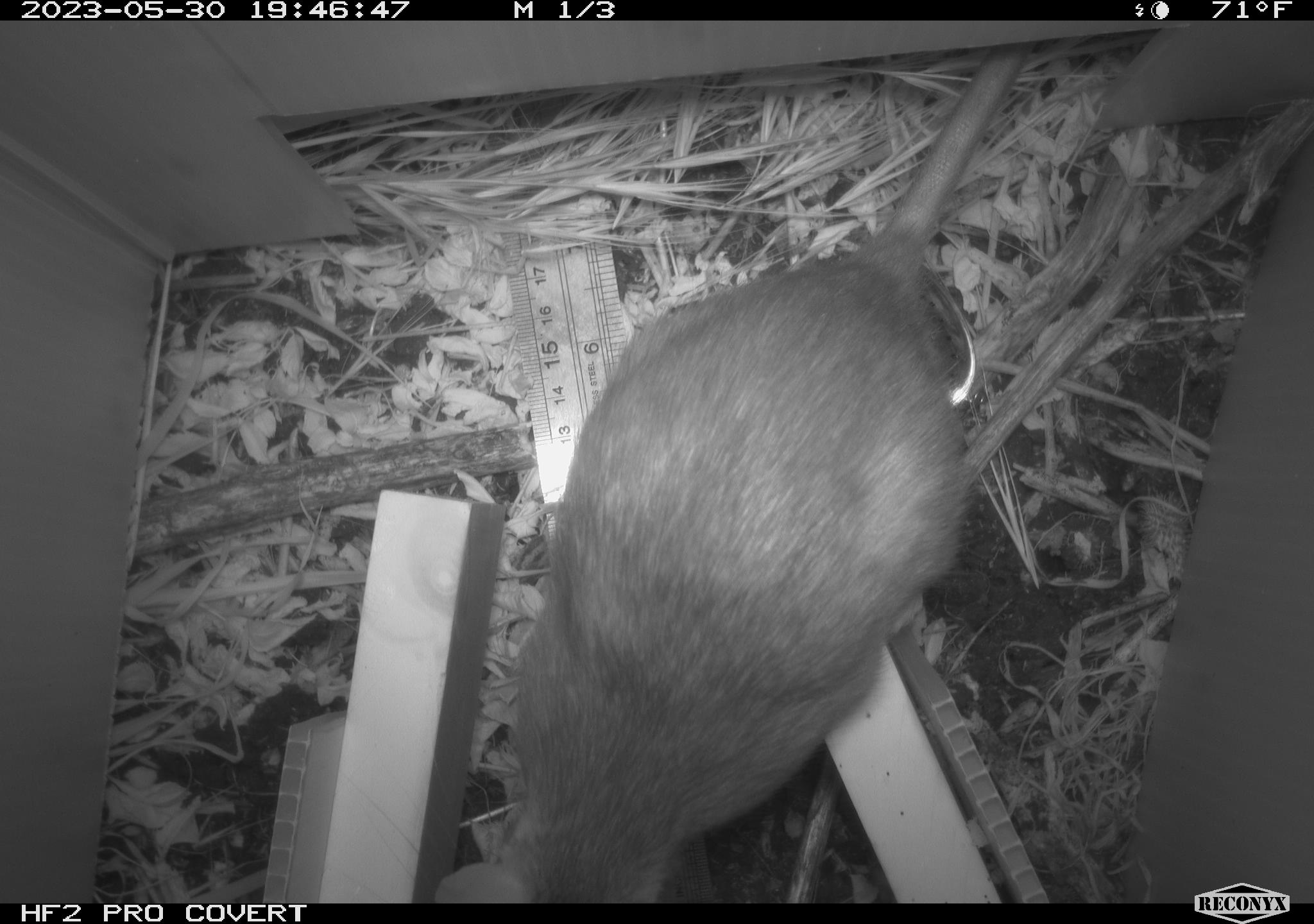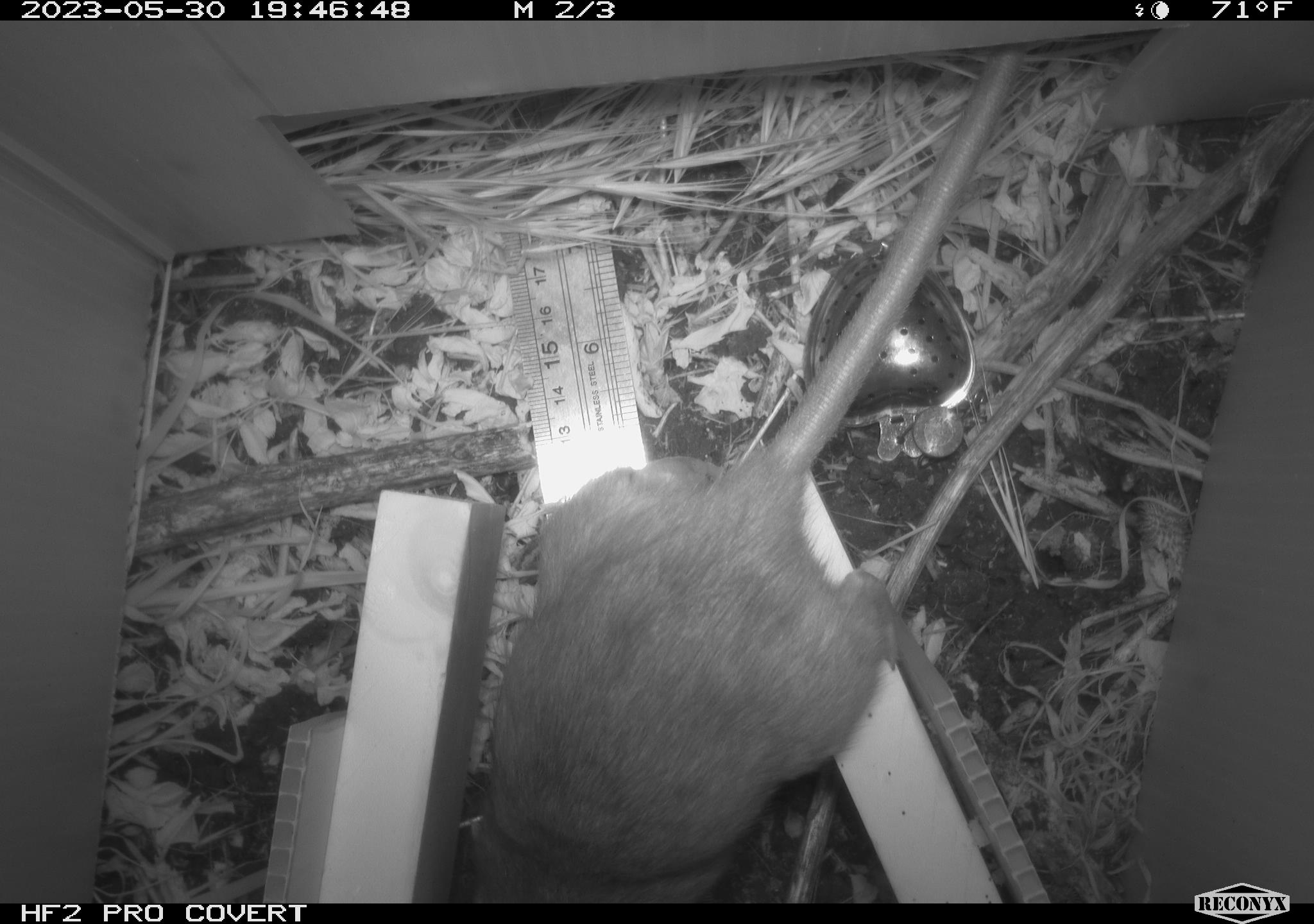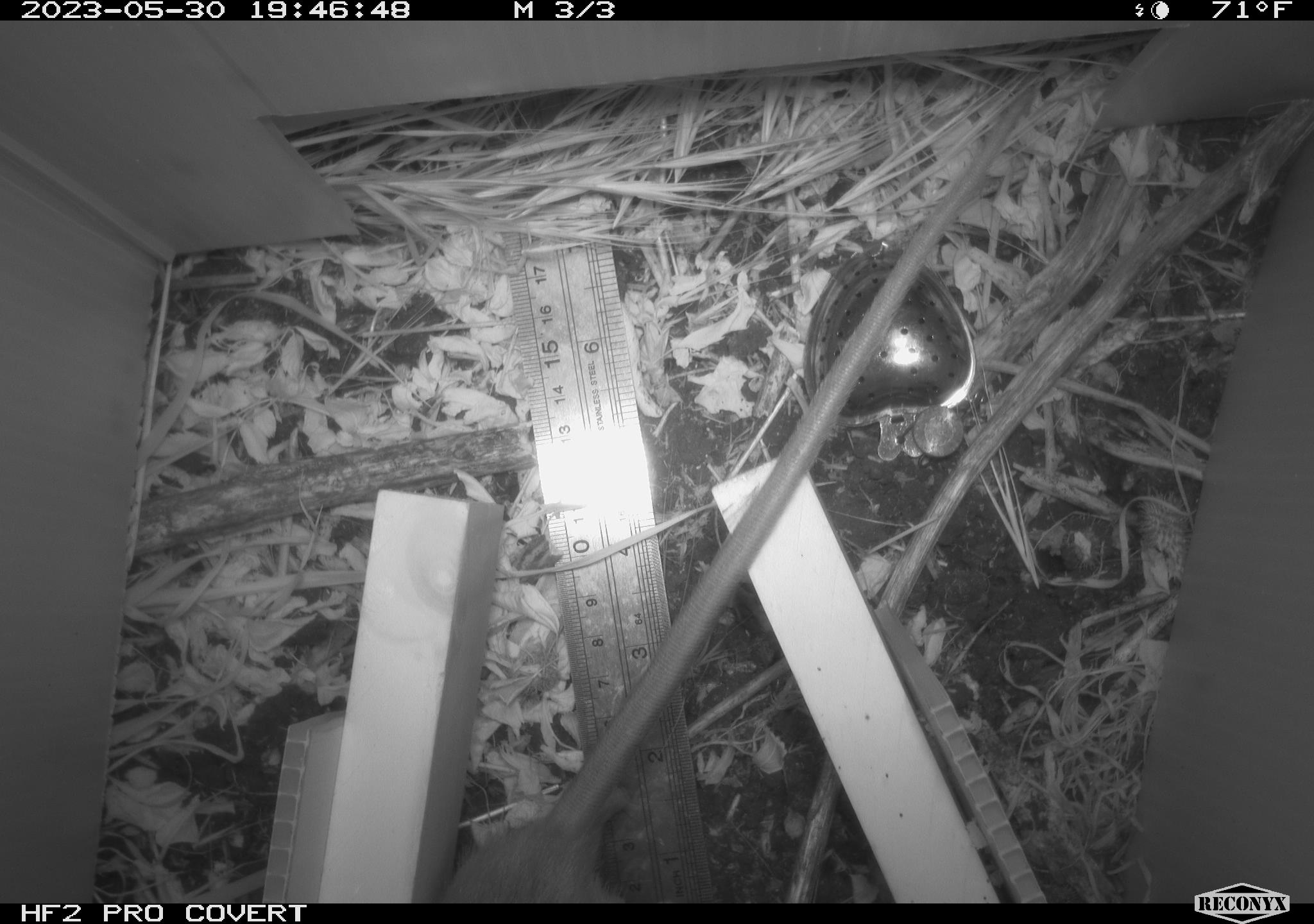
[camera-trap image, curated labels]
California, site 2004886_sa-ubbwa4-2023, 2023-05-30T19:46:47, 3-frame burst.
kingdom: Animalia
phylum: Chordata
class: Mammalia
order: Rodentia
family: Muridae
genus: Rattus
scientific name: Rattus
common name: rat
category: rattus species